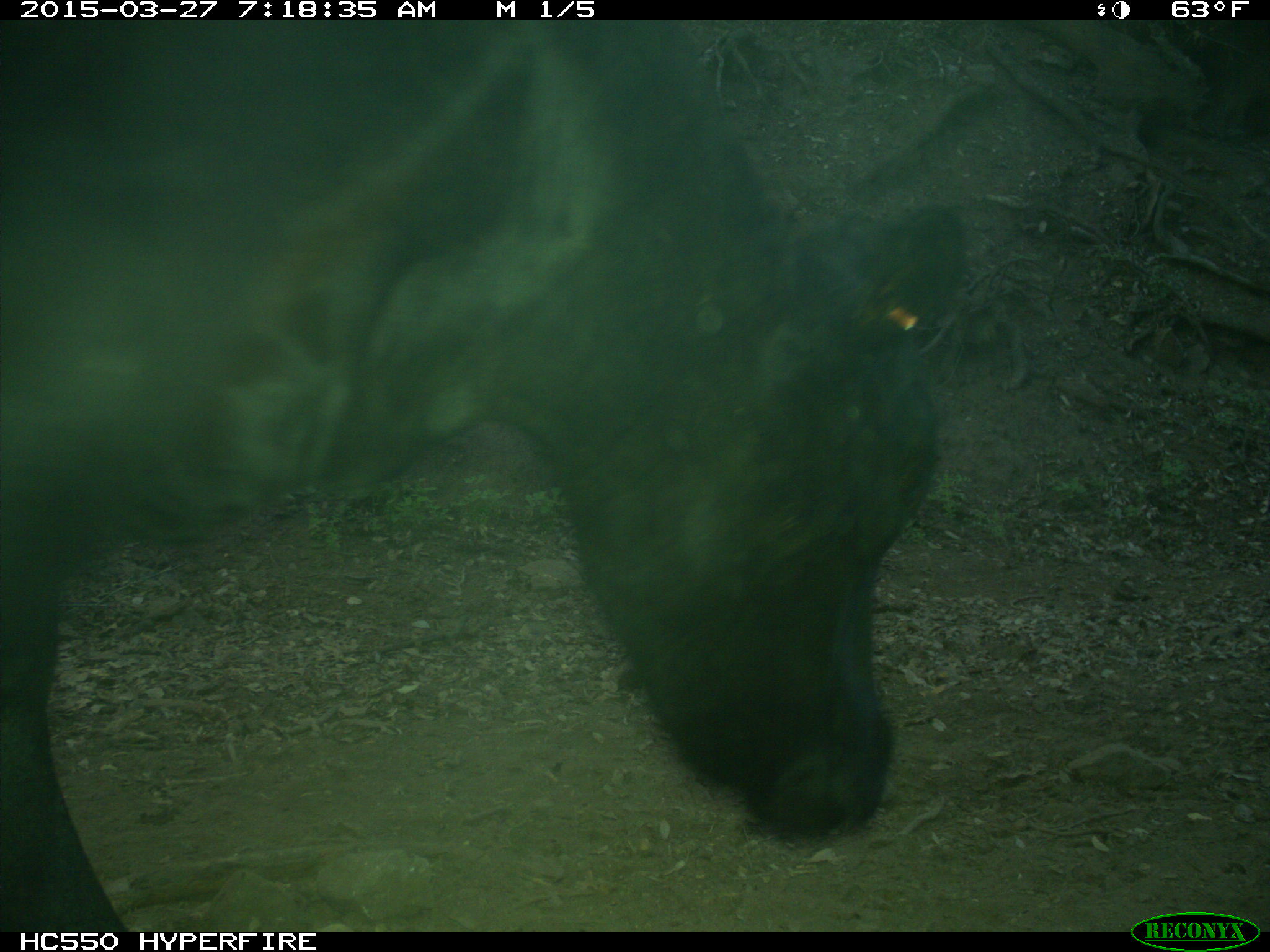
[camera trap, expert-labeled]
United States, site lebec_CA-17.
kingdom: Animalia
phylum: Chordata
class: Mammalia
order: Artiodactyla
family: Bovidae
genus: Bos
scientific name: Bos taurus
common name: domestic cow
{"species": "Bos taurus (domestic cow)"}